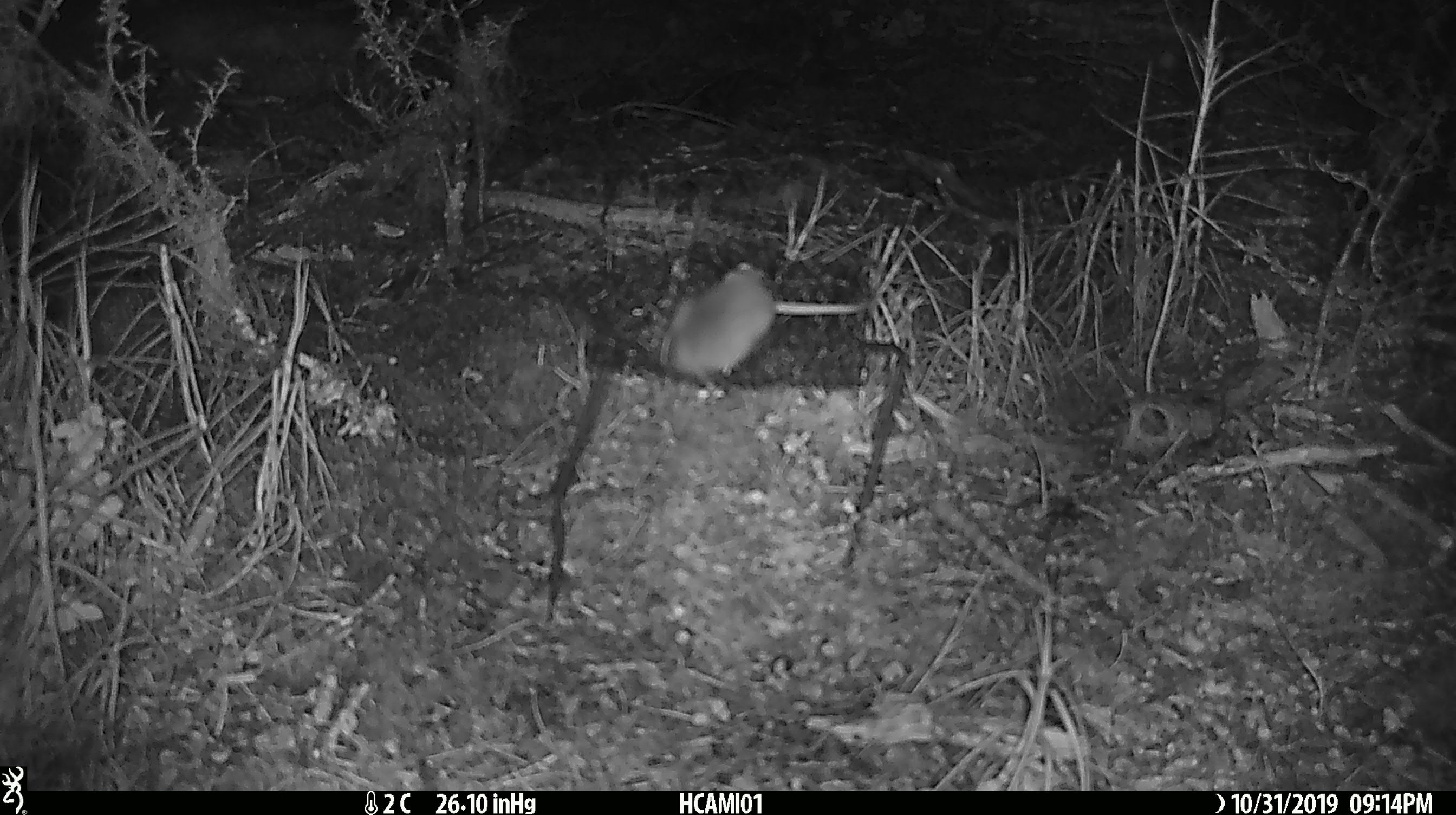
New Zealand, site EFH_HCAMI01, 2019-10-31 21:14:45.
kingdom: Animalia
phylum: Chordata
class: Mammalia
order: Rodentia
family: Muridae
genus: Mus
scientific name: Mus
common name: mouse